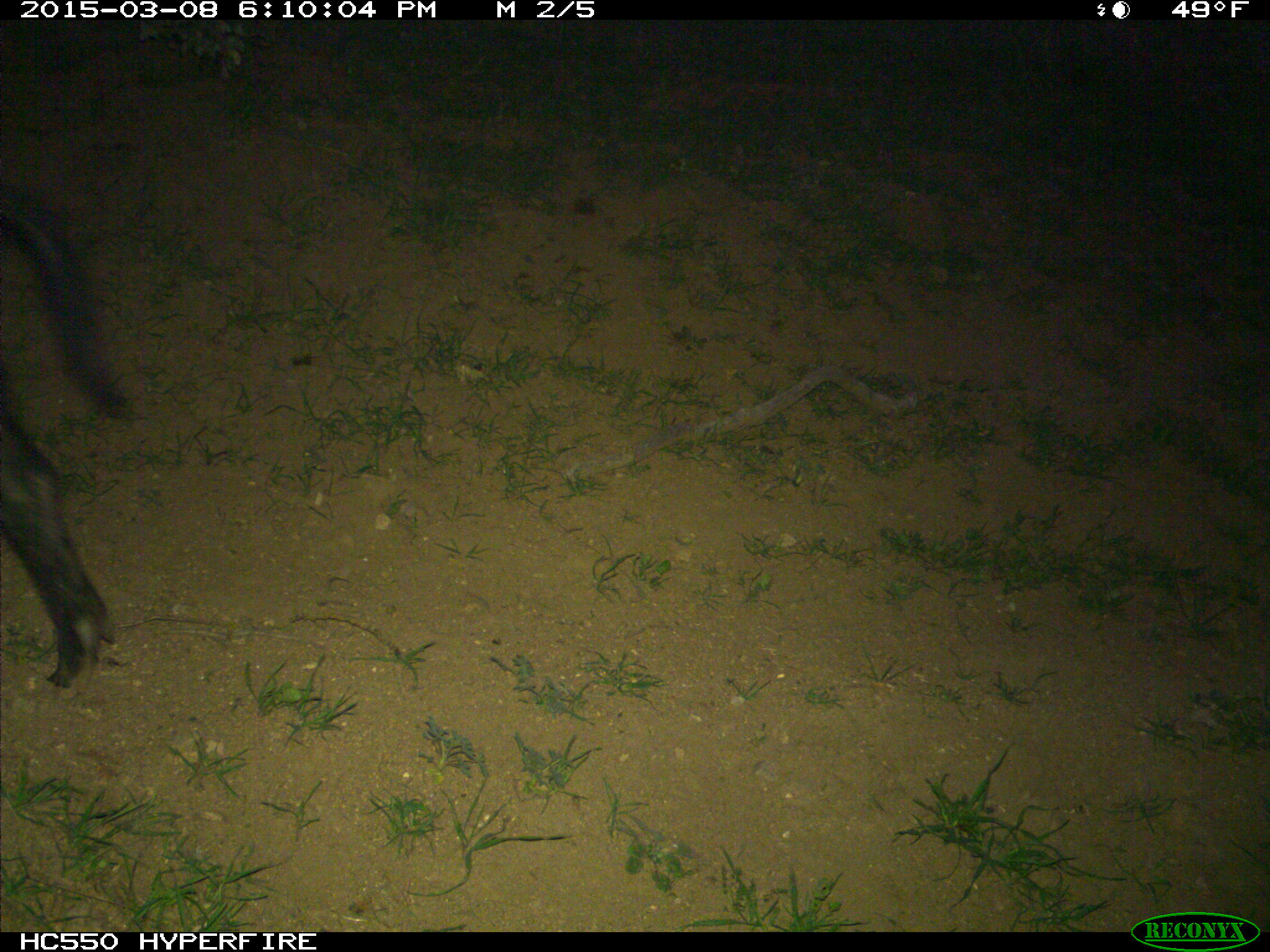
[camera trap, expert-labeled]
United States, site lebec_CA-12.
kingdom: Animalia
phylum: Chordata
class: Mammalia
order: Artiodactyla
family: Suidae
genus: Sus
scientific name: Sus scrofa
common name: wild boar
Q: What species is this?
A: Sus scrofa (wild boar).